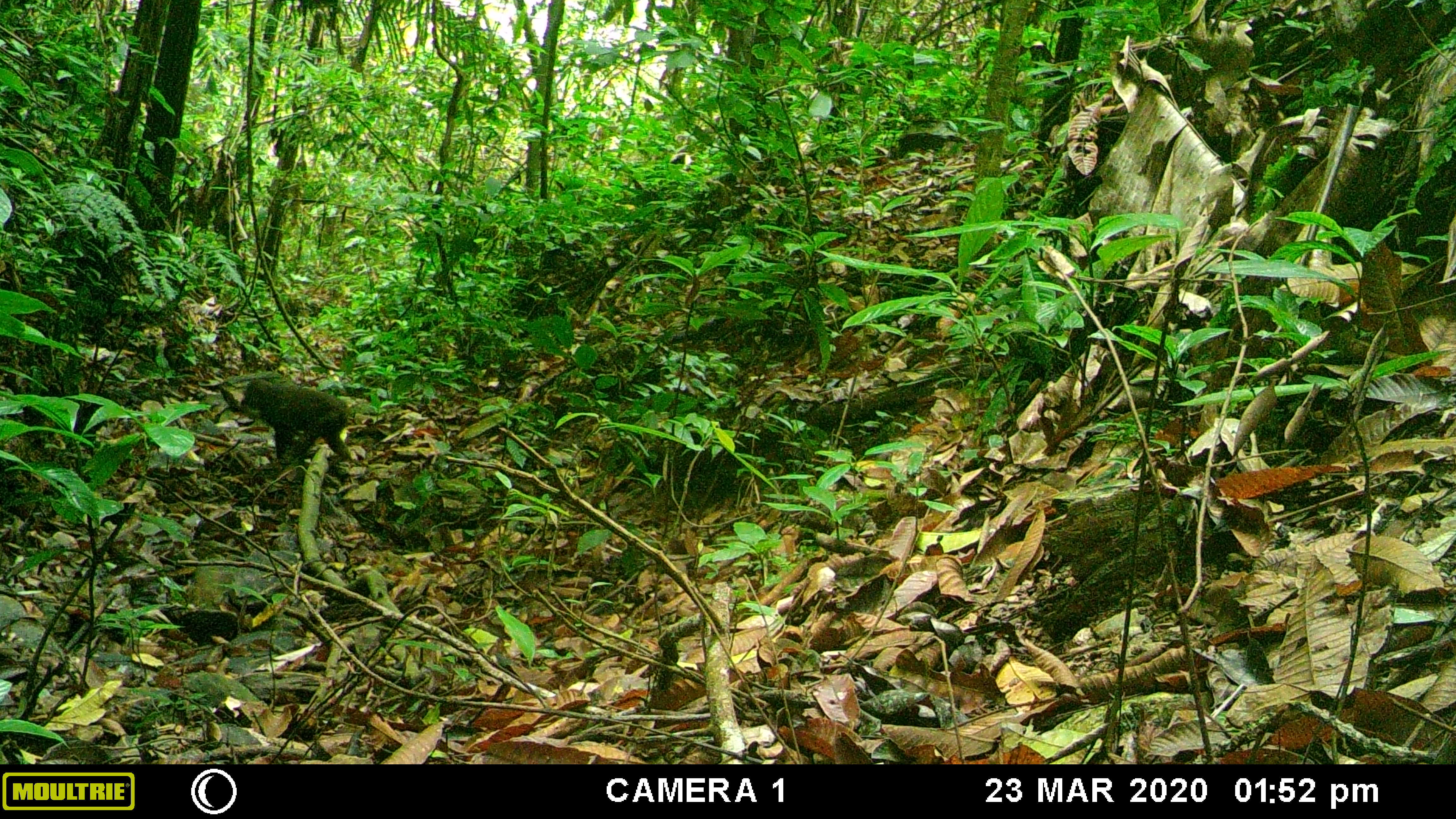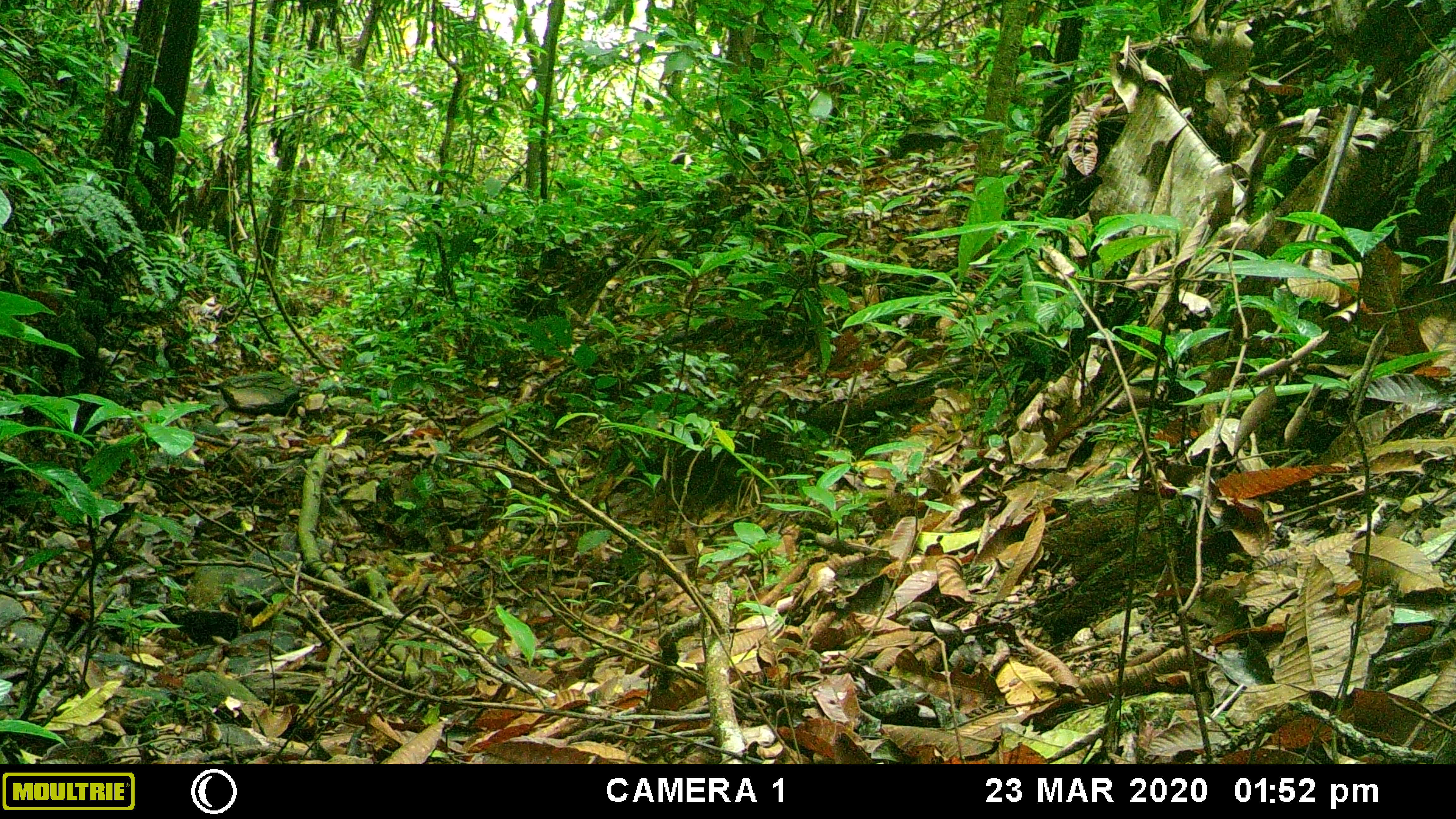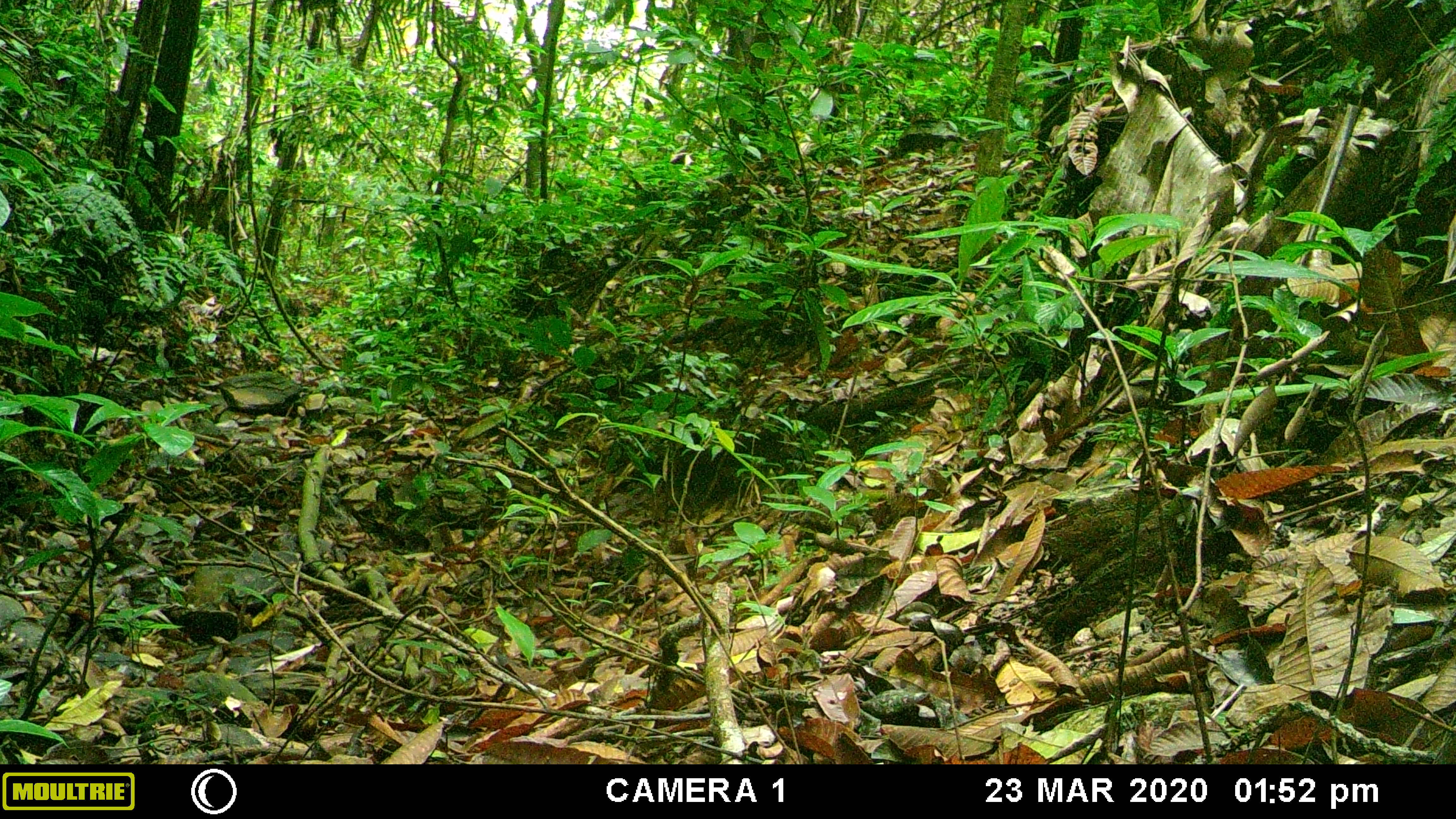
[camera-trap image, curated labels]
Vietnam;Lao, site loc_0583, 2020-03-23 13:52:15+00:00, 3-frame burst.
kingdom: Animalia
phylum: Chordata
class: Mammalia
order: Primates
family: Cercopithecidae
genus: Macaca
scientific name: Macaca arctoides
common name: stump-tailed macaque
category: stump tailed macaque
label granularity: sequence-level